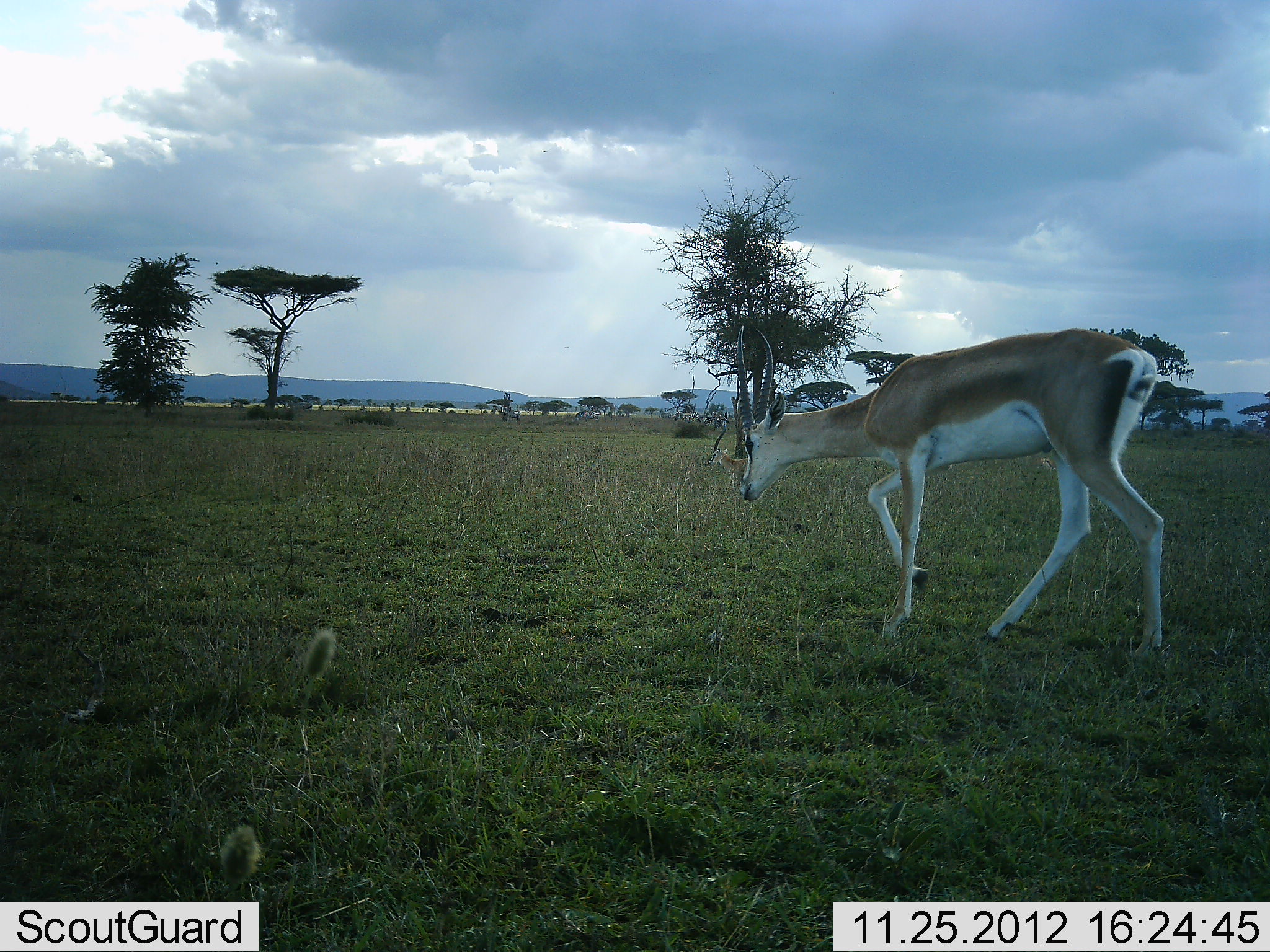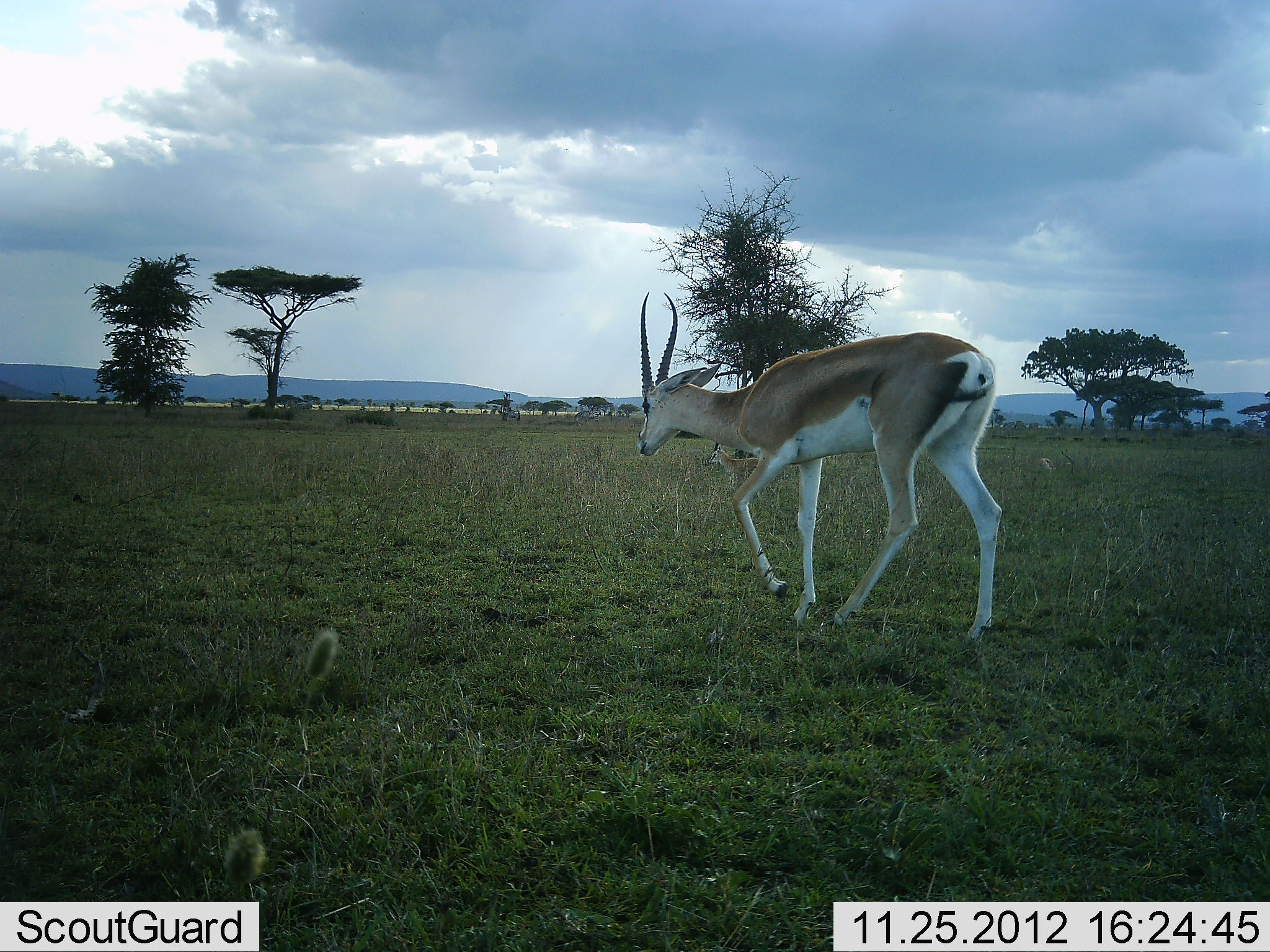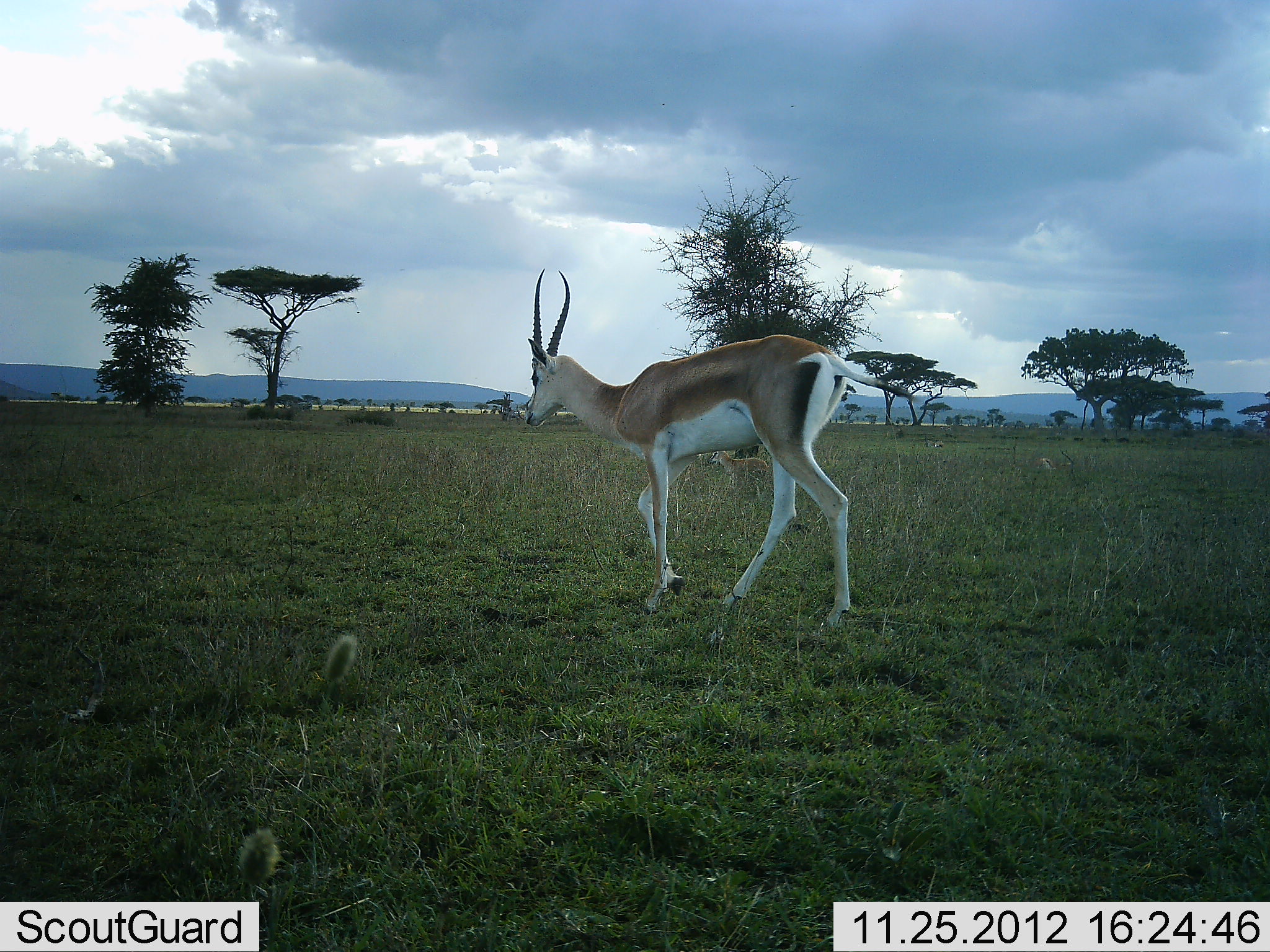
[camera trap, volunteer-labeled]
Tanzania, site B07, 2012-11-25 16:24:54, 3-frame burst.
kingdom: Animalia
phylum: Chordata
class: Mammalia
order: Artiodactyla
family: Bovidae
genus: Nanger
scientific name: Nanger granti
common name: grant's gazelle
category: gazellegrants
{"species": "gazellegrants (grant's gazelle) (Nanger granti)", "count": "1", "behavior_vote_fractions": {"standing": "0%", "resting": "10%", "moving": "100%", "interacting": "0%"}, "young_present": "0%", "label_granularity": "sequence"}